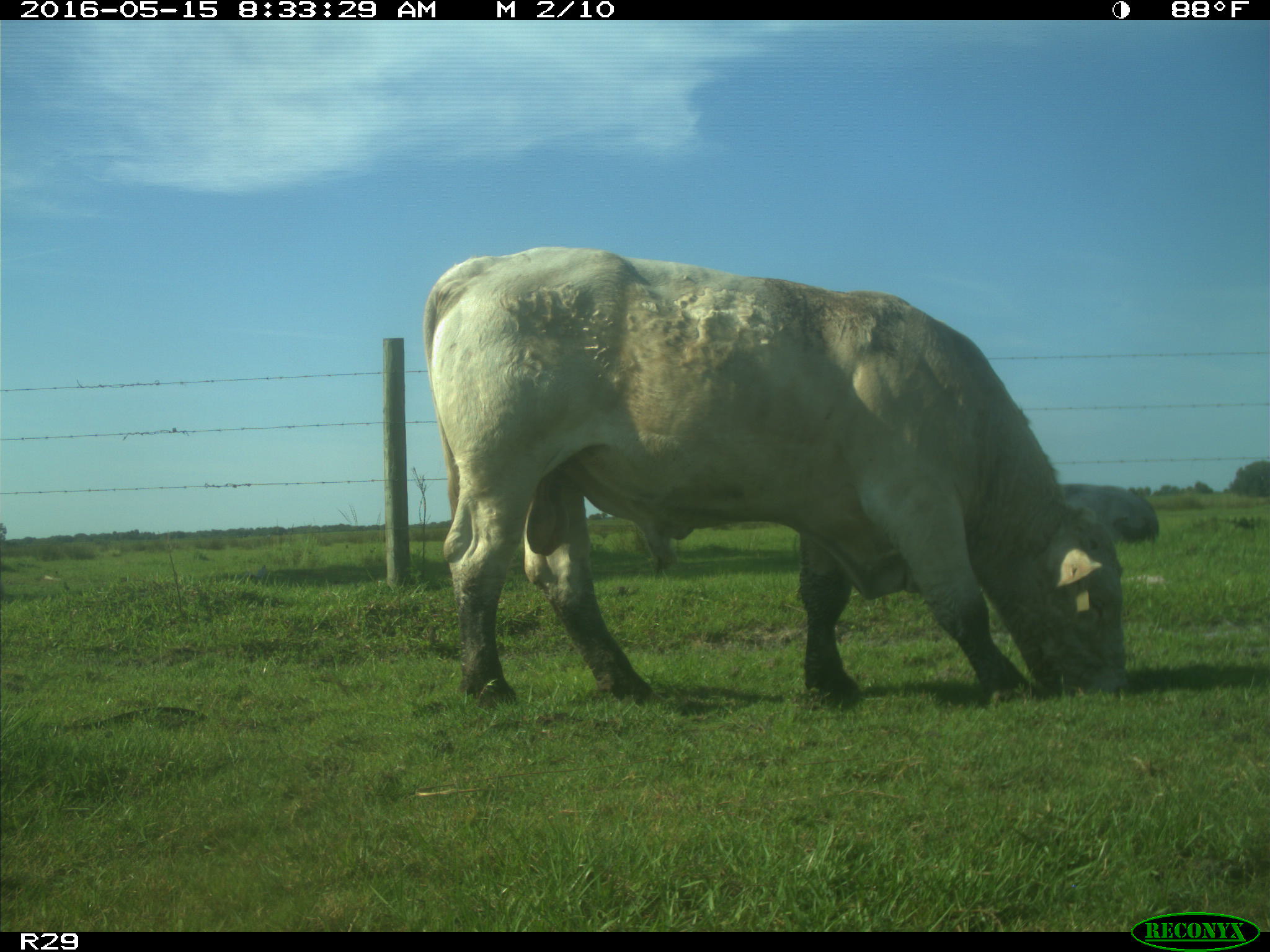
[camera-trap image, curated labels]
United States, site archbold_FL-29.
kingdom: Animalia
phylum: Chordata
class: Mammalia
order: Artiodactyla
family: Bovidae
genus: Bos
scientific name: Bos taurus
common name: domestic cow